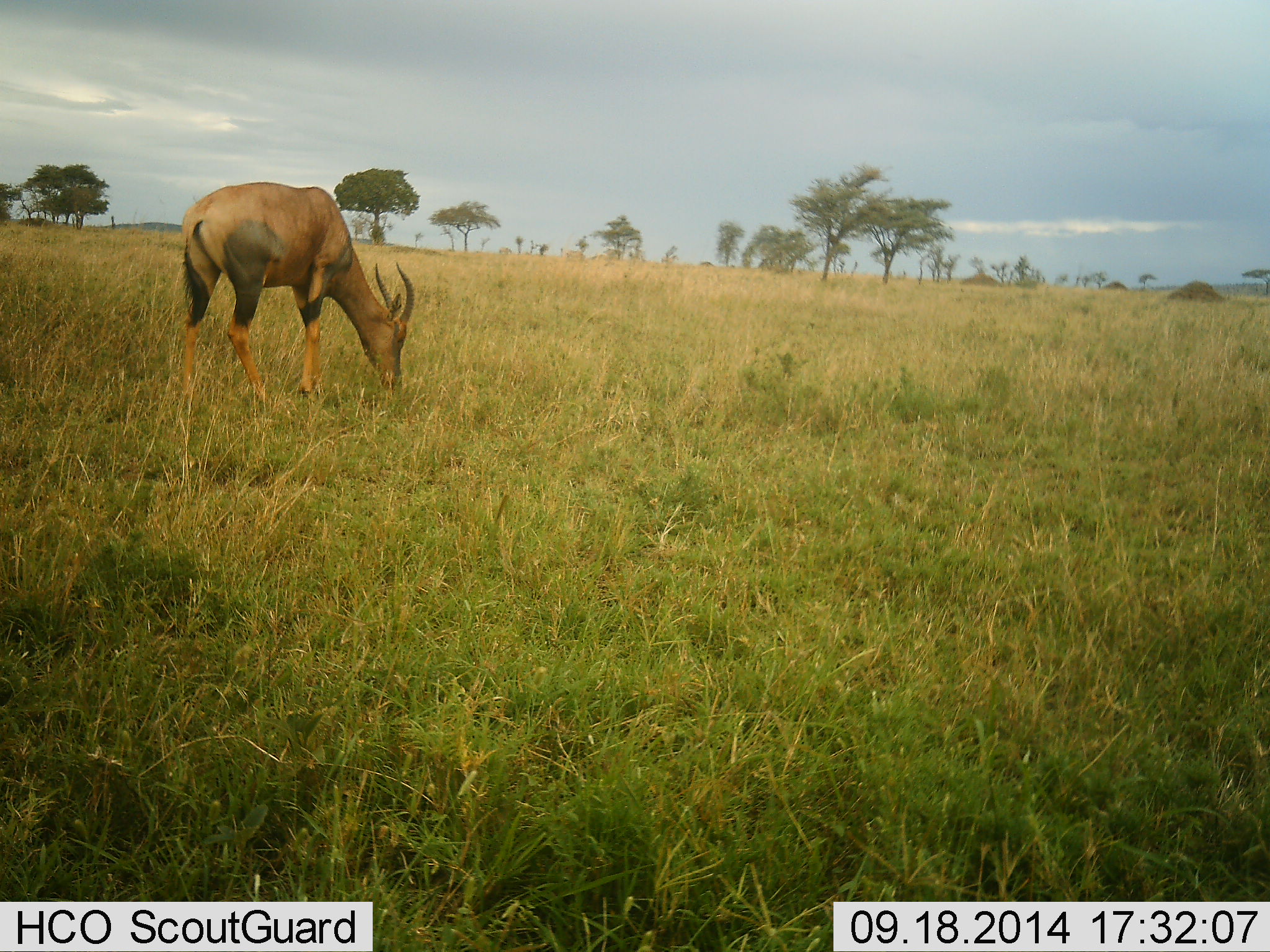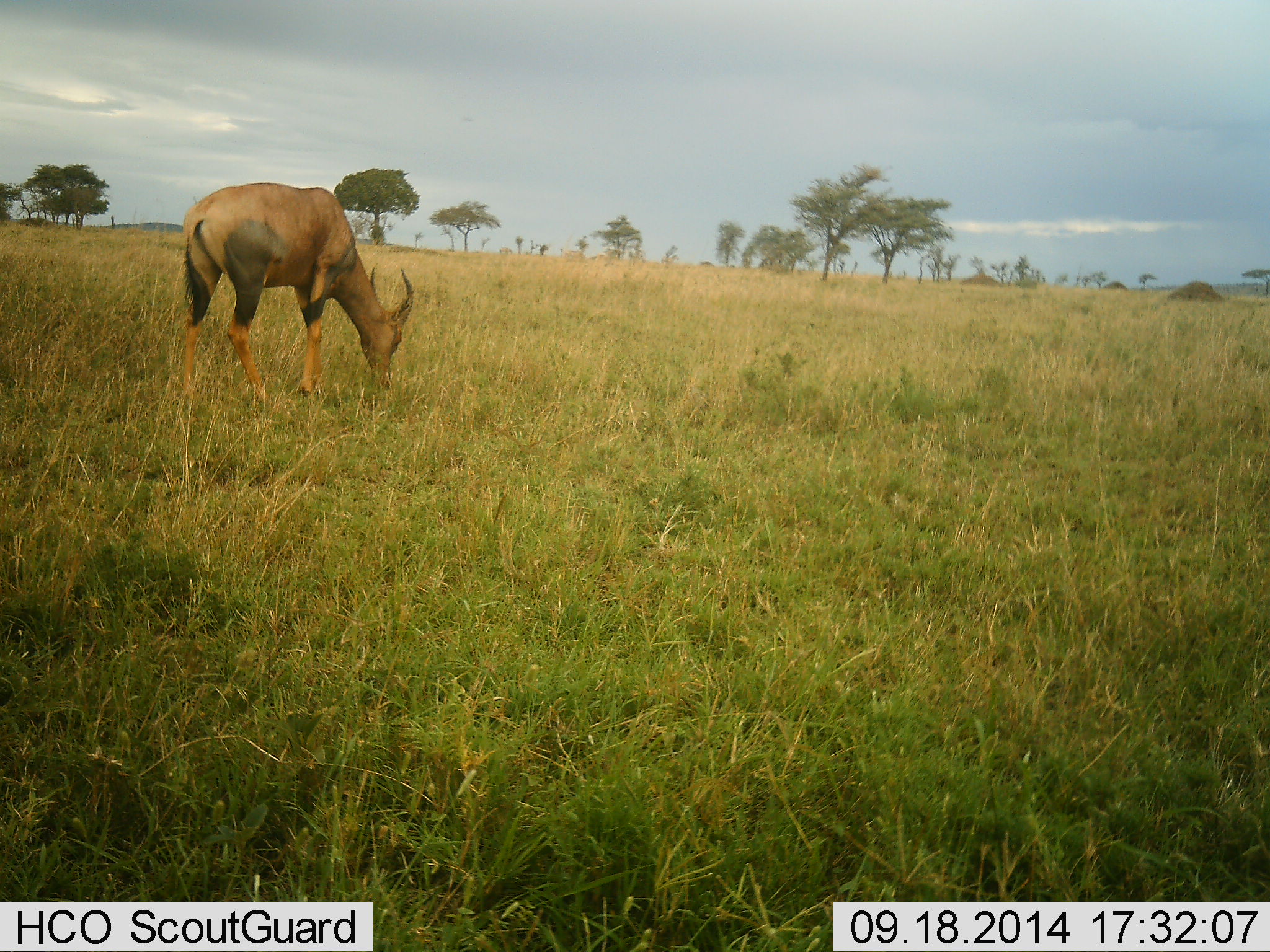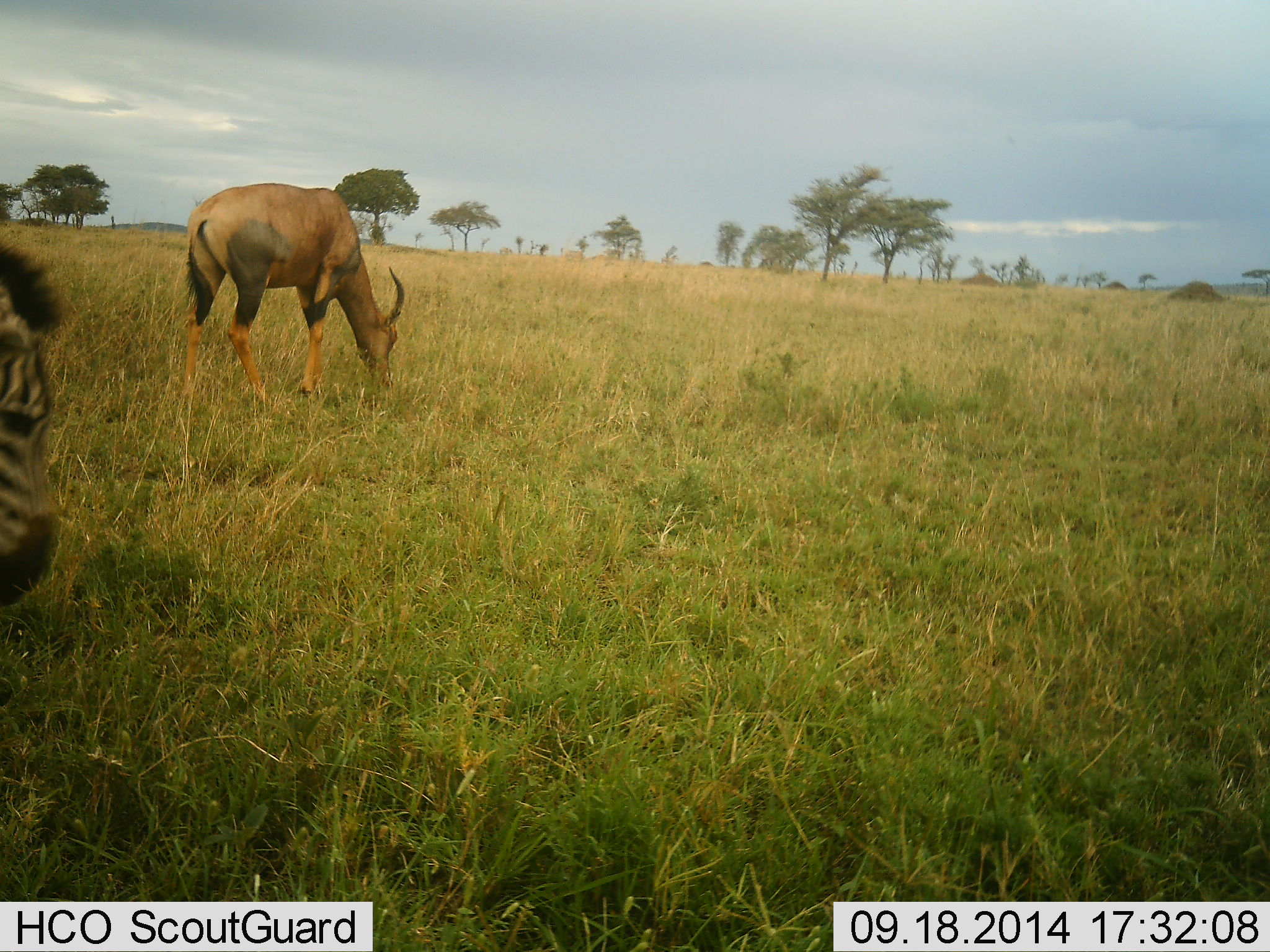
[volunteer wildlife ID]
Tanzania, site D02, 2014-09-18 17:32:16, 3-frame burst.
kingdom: Animalia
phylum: Chordata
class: Mammalia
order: Artiodactyla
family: Bovidae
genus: Damaliscus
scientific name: Damaliscus lunatus jimela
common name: topi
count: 1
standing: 36%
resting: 0%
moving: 0%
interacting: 0%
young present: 0%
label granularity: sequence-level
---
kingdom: Animalia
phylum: Chordata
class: Mammalia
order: Perissodactyla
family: Equidae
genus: Equus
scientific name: Equus quagga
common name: plains zebra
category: zebra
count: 1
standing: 0%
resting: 0%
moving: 92%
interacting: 0%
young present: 0%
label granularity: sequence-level